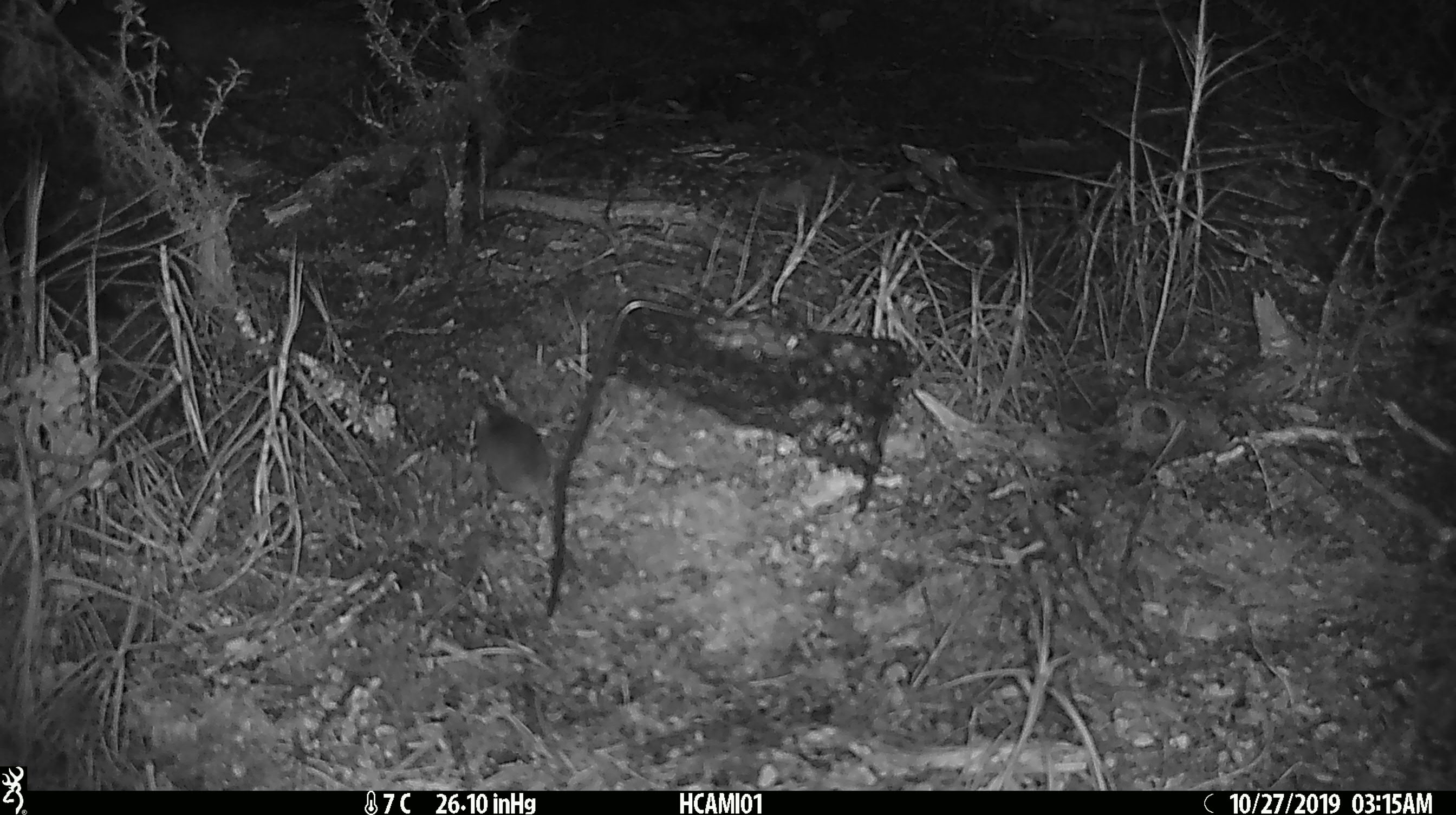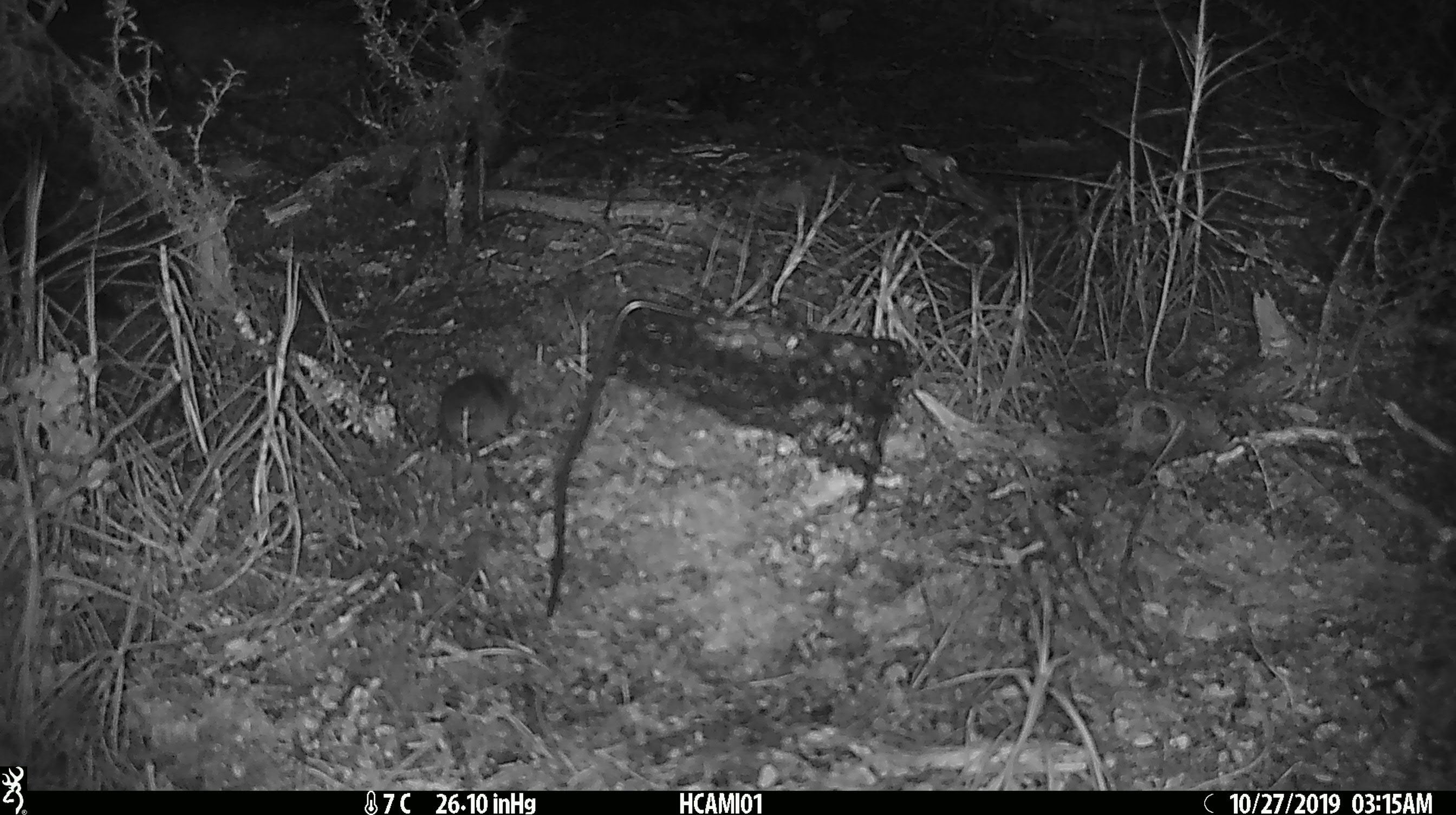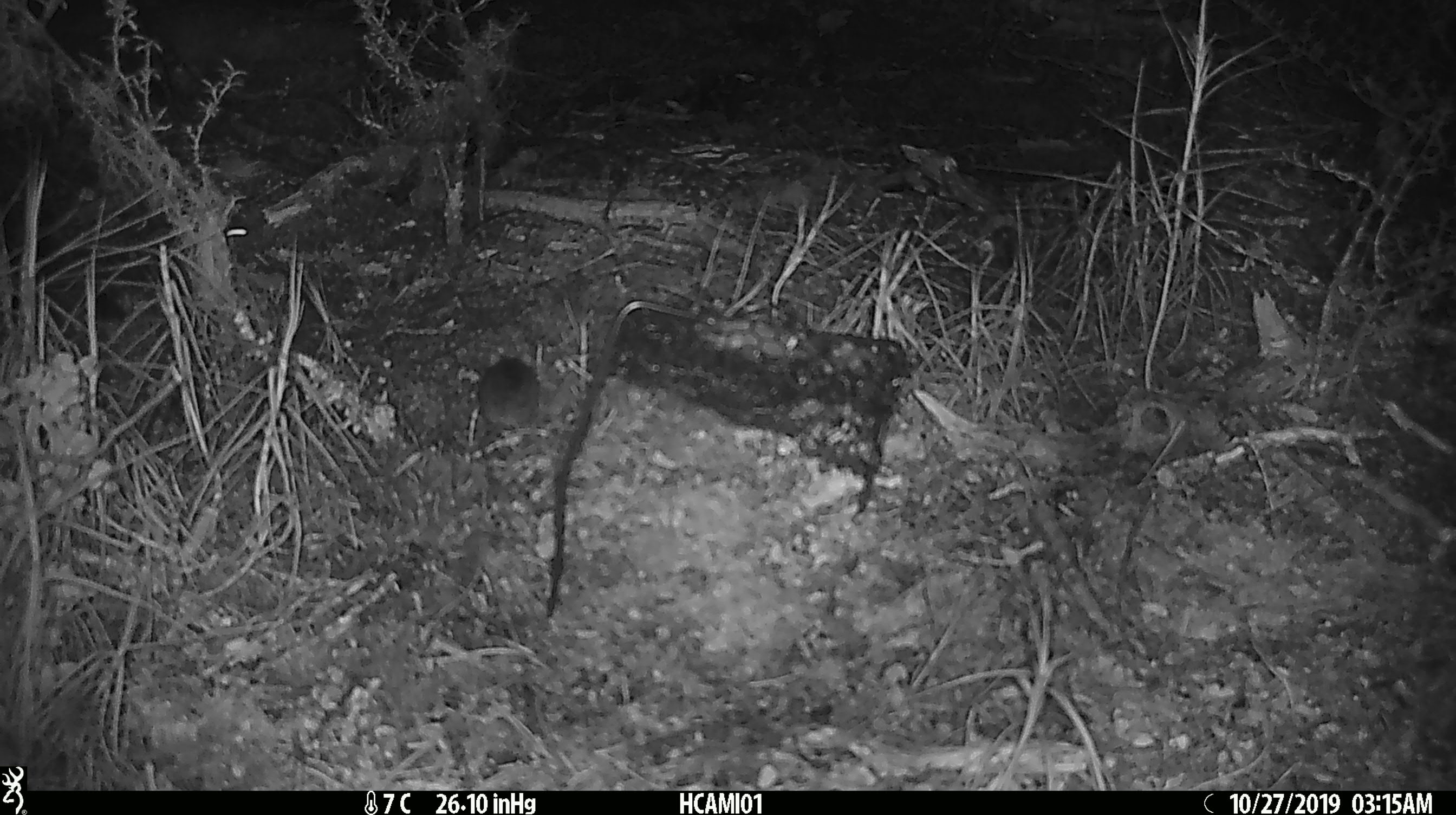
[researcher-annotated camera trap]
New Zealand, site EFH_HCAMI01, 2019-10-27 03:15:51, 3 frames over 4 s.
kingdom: Animalia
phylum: Chordata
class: Mammalia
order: Rodentia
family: Muridae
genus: Mus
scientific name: Mus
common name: mouse